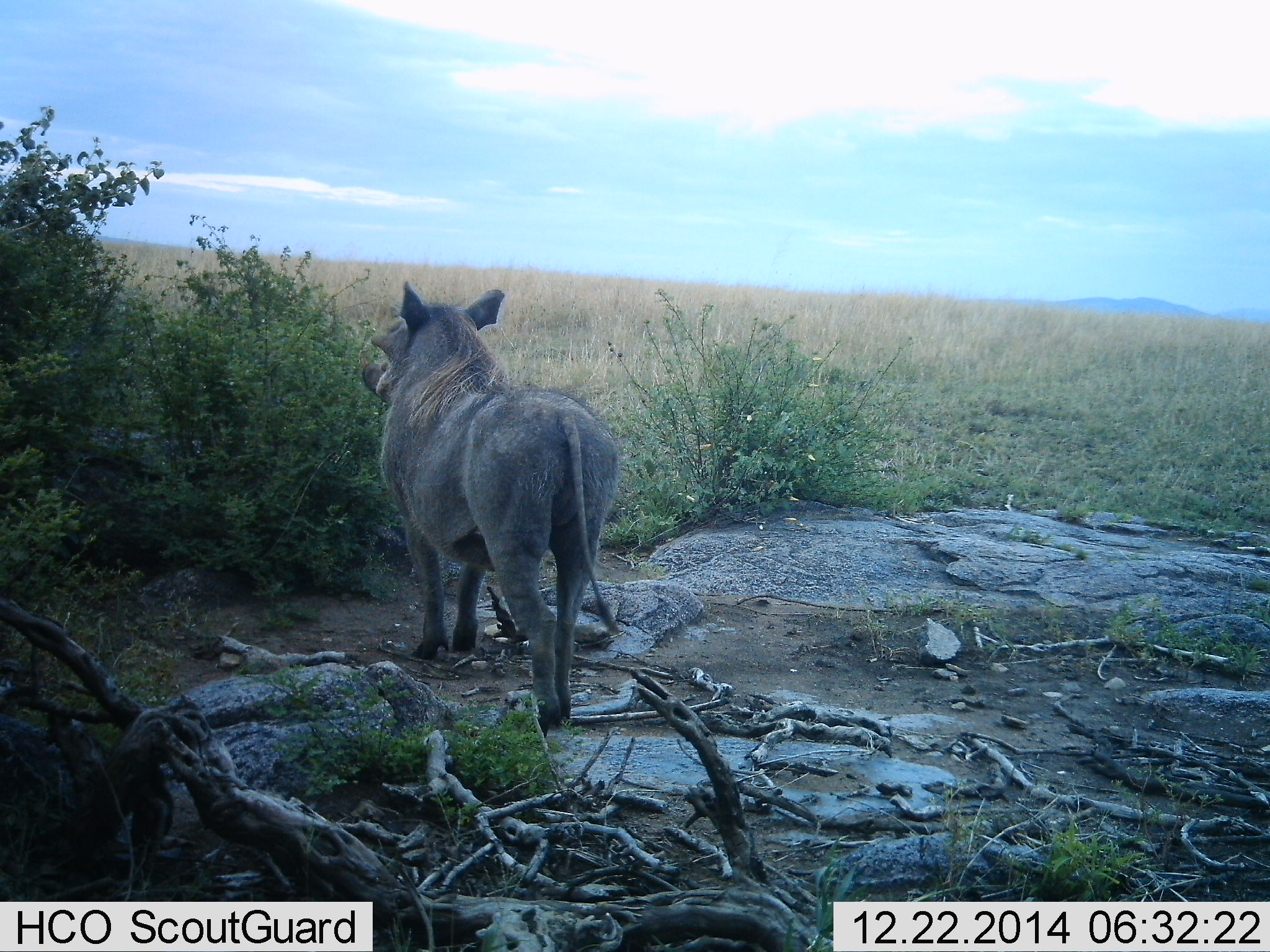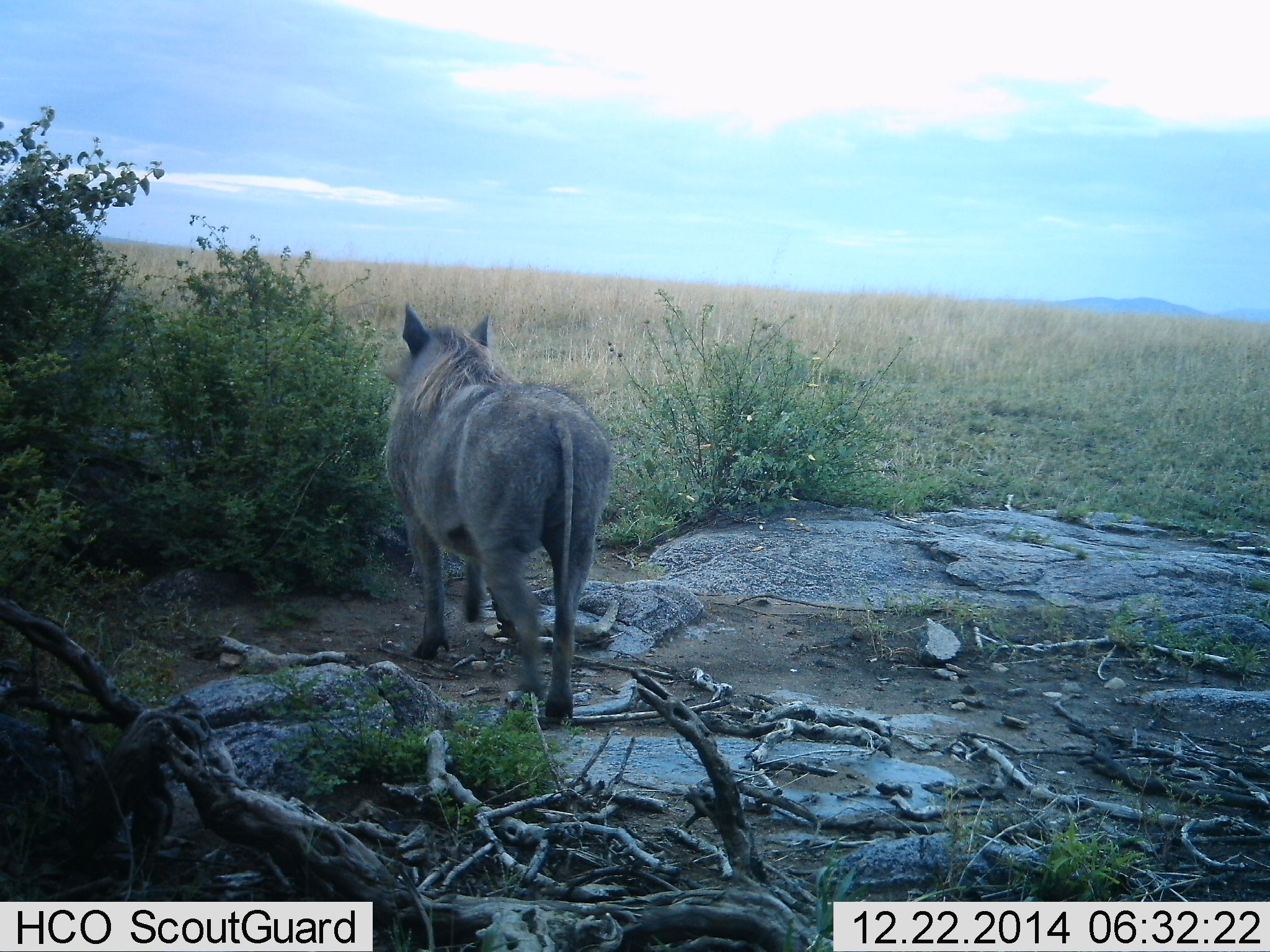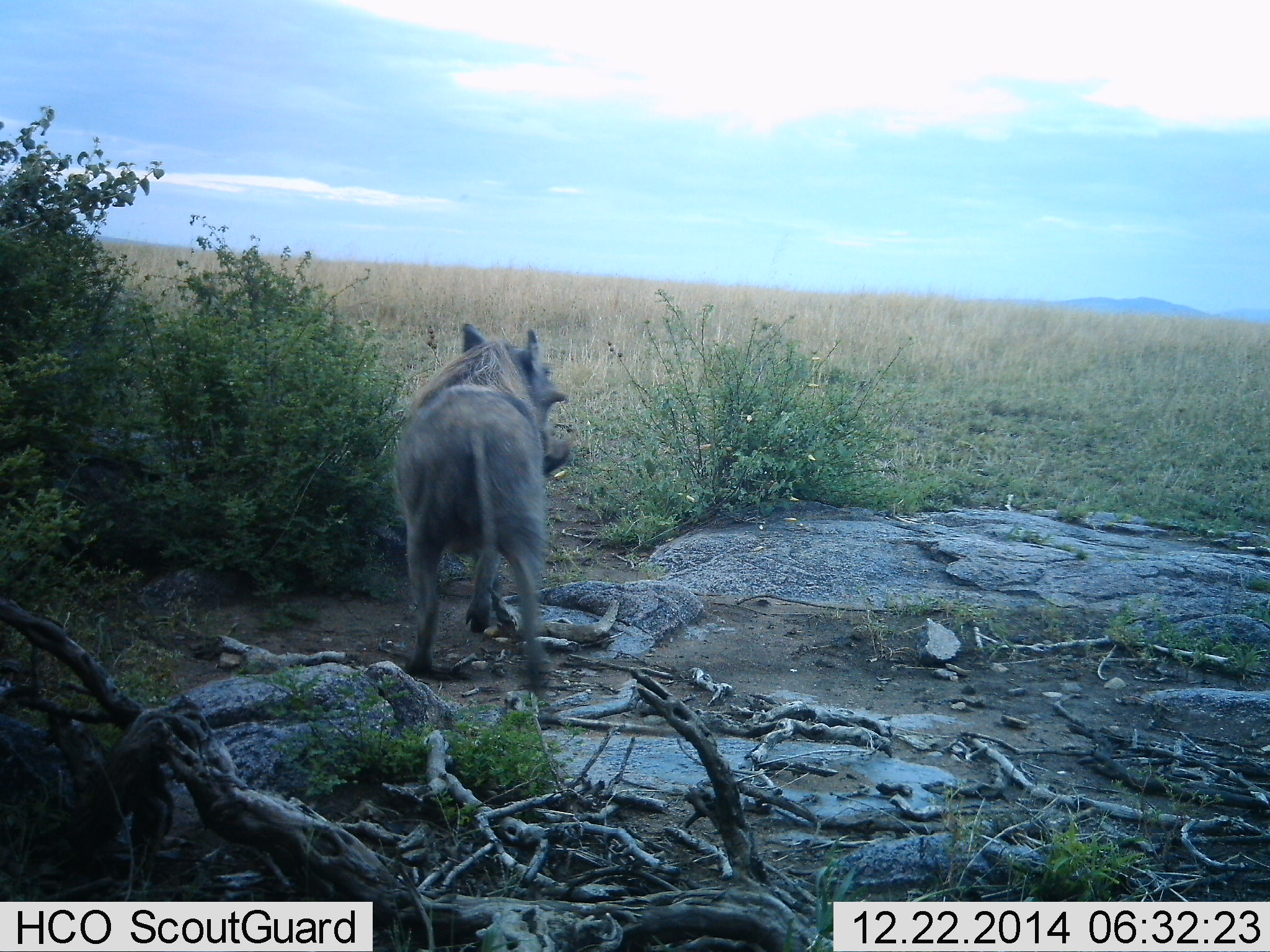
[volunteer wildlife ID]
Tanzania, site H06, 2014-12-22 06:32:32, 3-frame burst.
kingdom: Animalia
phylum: Chordata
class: Mammalia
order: Artiodactyla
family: Suidae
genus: Phacochoerus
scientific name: Phacochoerus africanus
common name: warthog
Warthog (Phacochoerus africanus), count 1. Behavior (volunteer vote fractions): standing 70%, resting 0%, moving 30%, interacting 0%. Young present (vote fraction): 0%. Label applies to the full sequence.